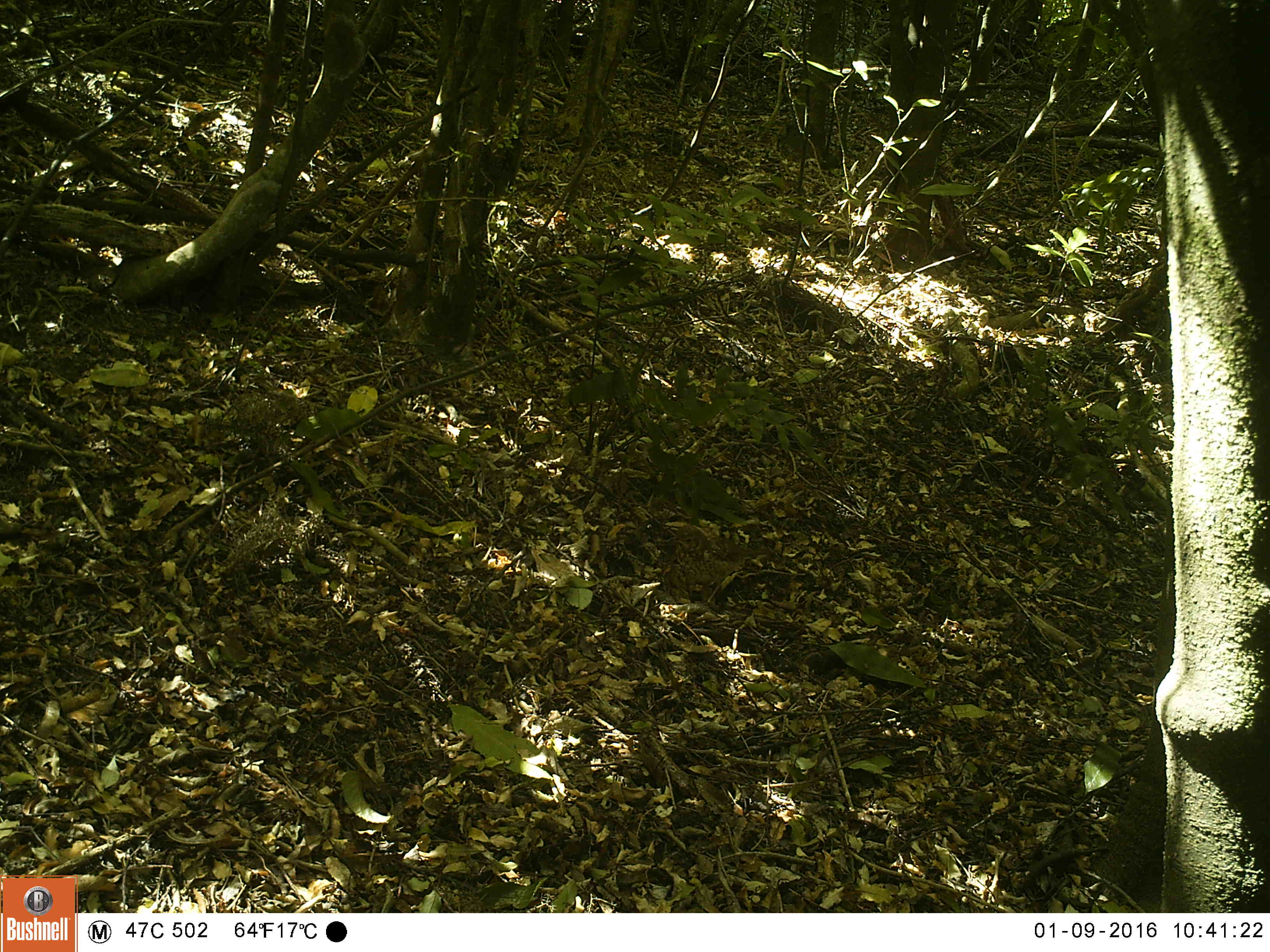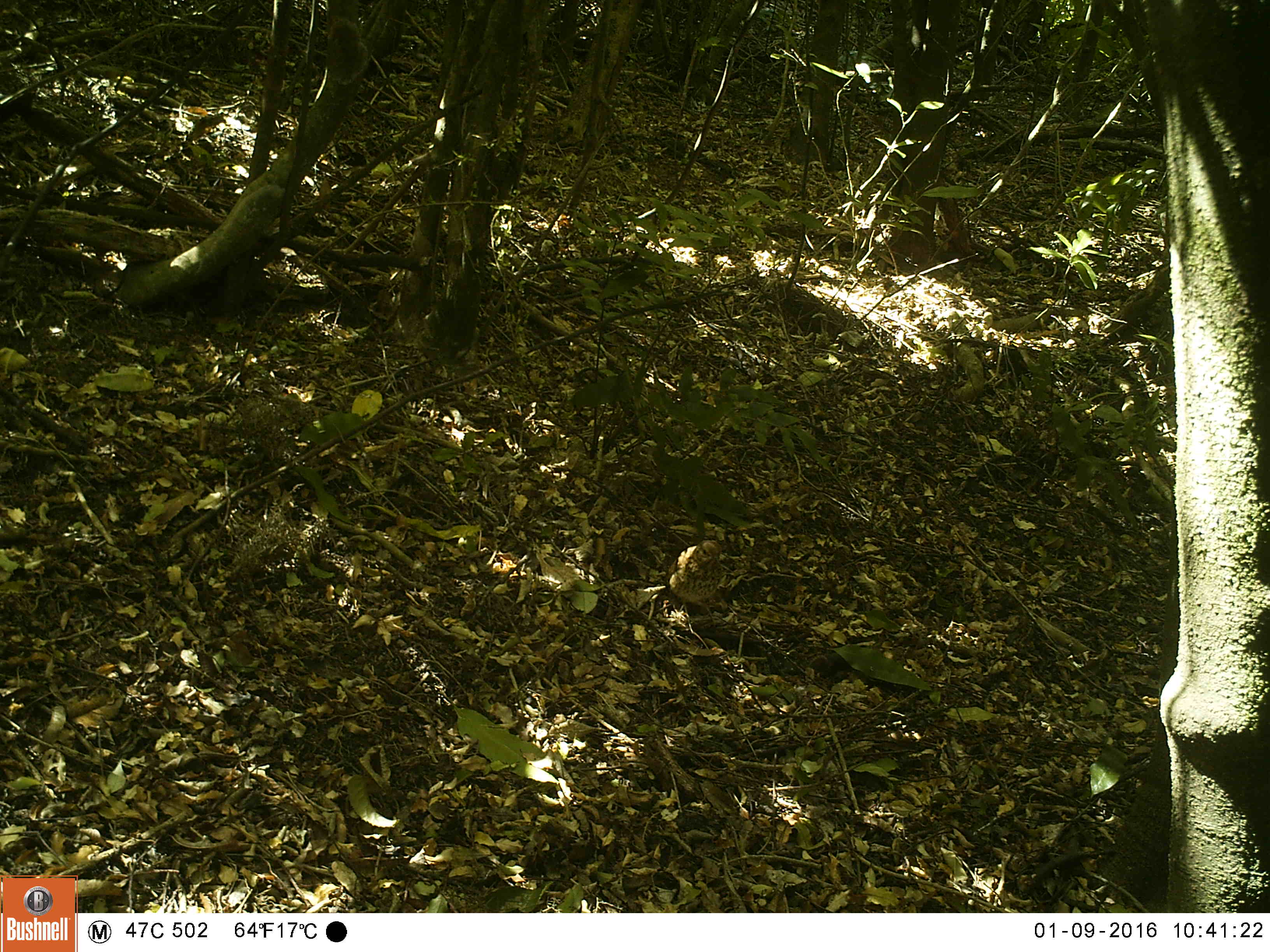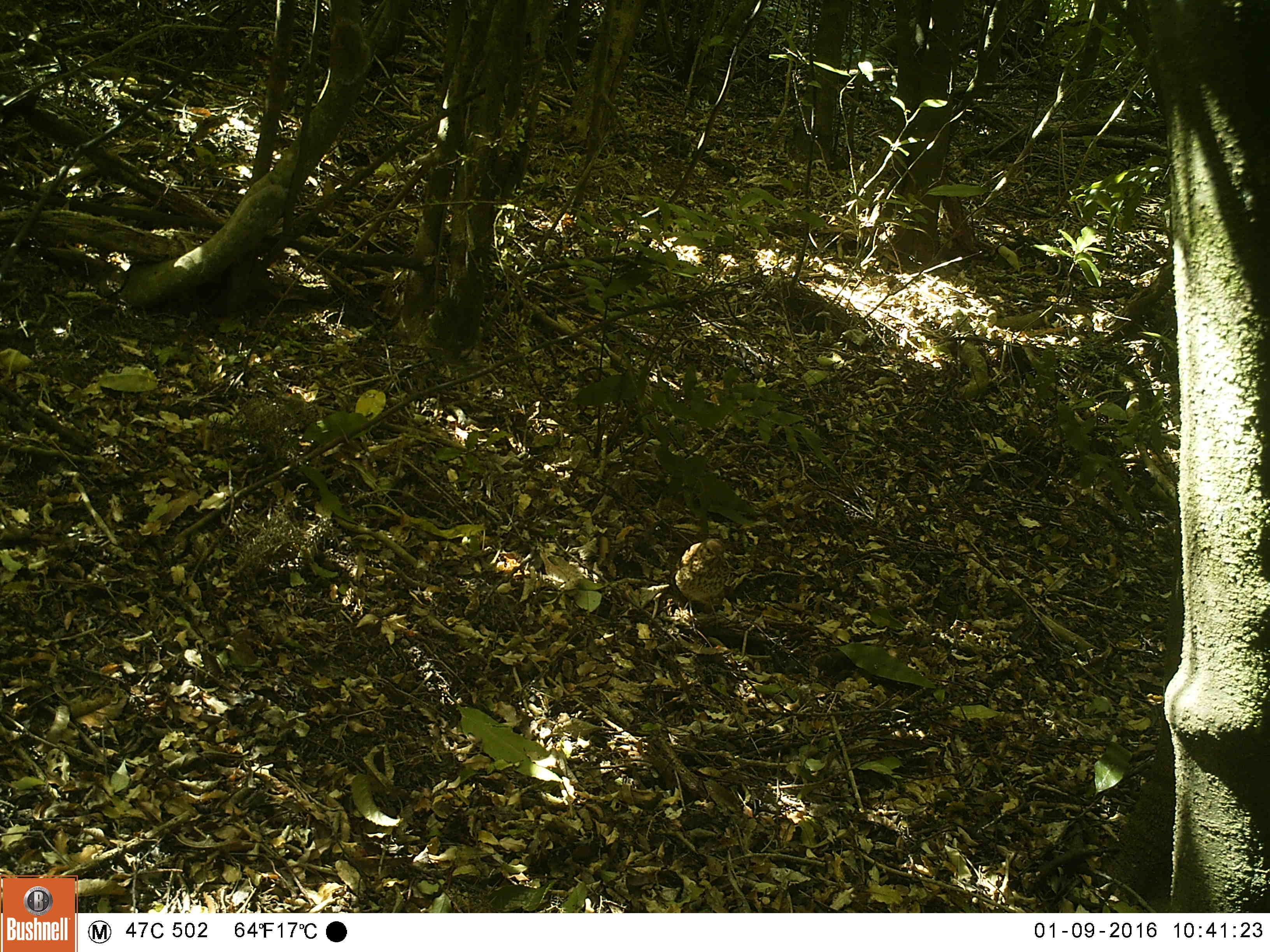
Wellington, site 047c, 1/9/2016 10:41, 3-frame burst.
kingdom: Animalia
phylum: Chordata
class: Aves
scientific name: Aves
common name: bird